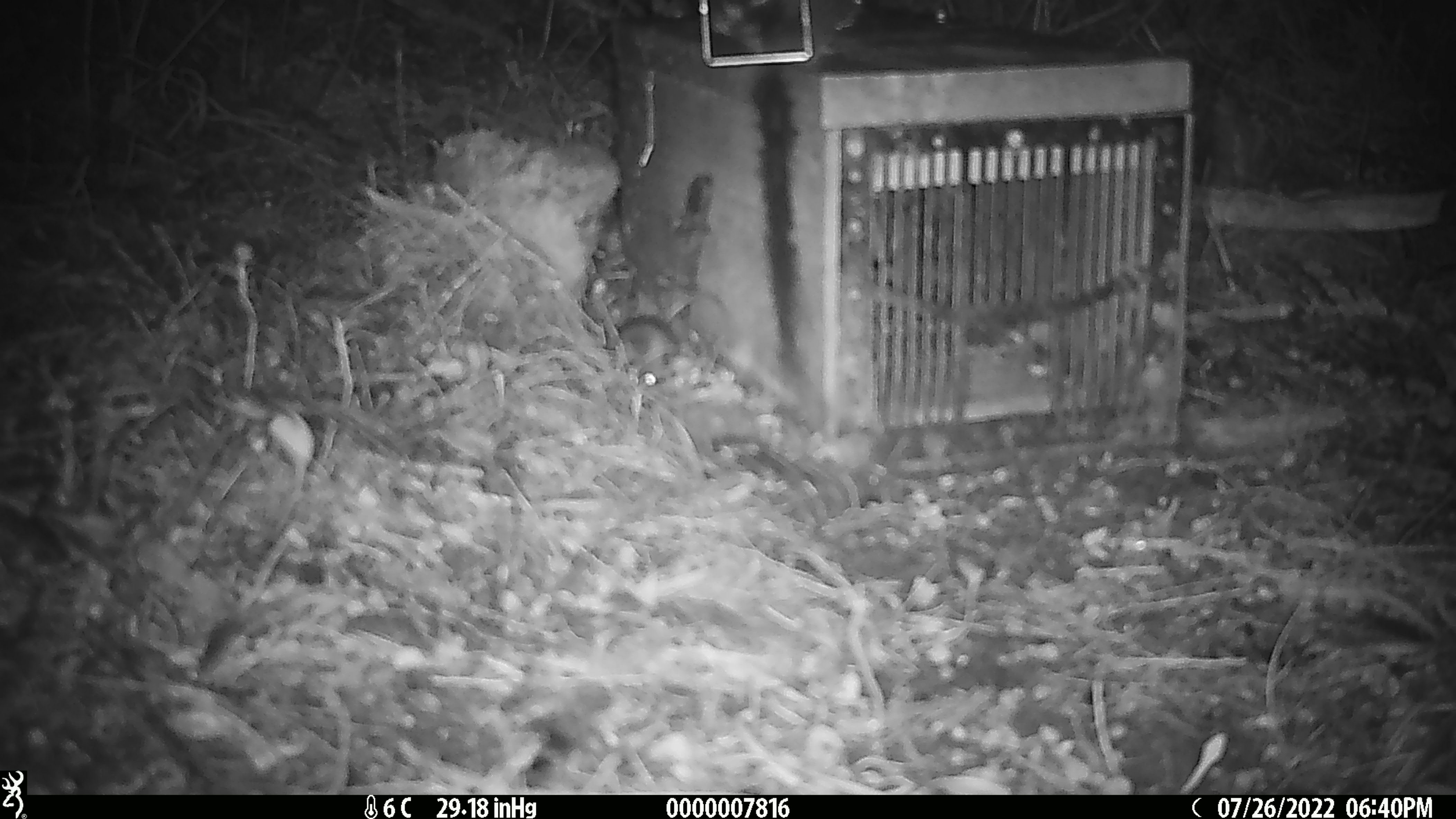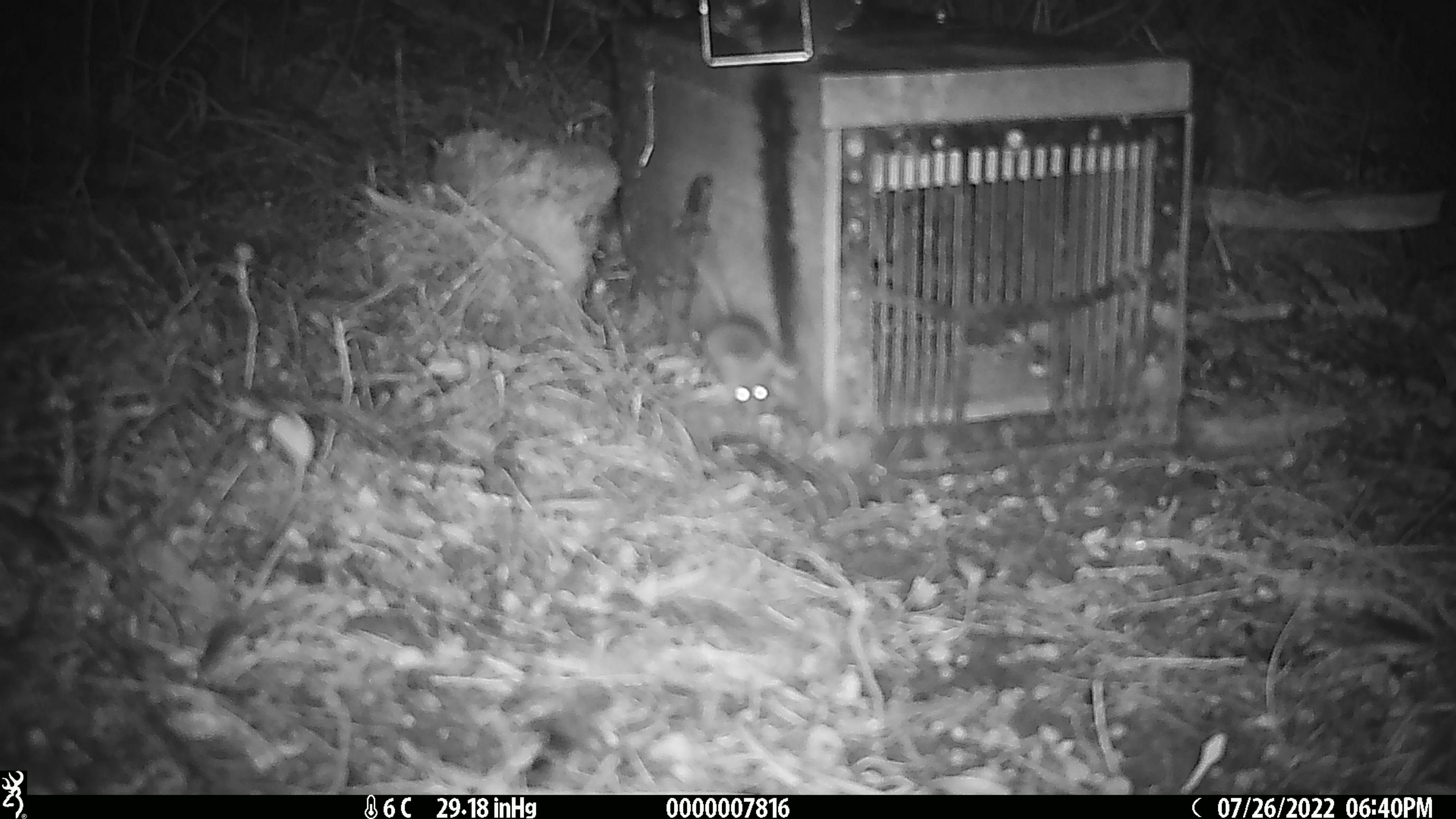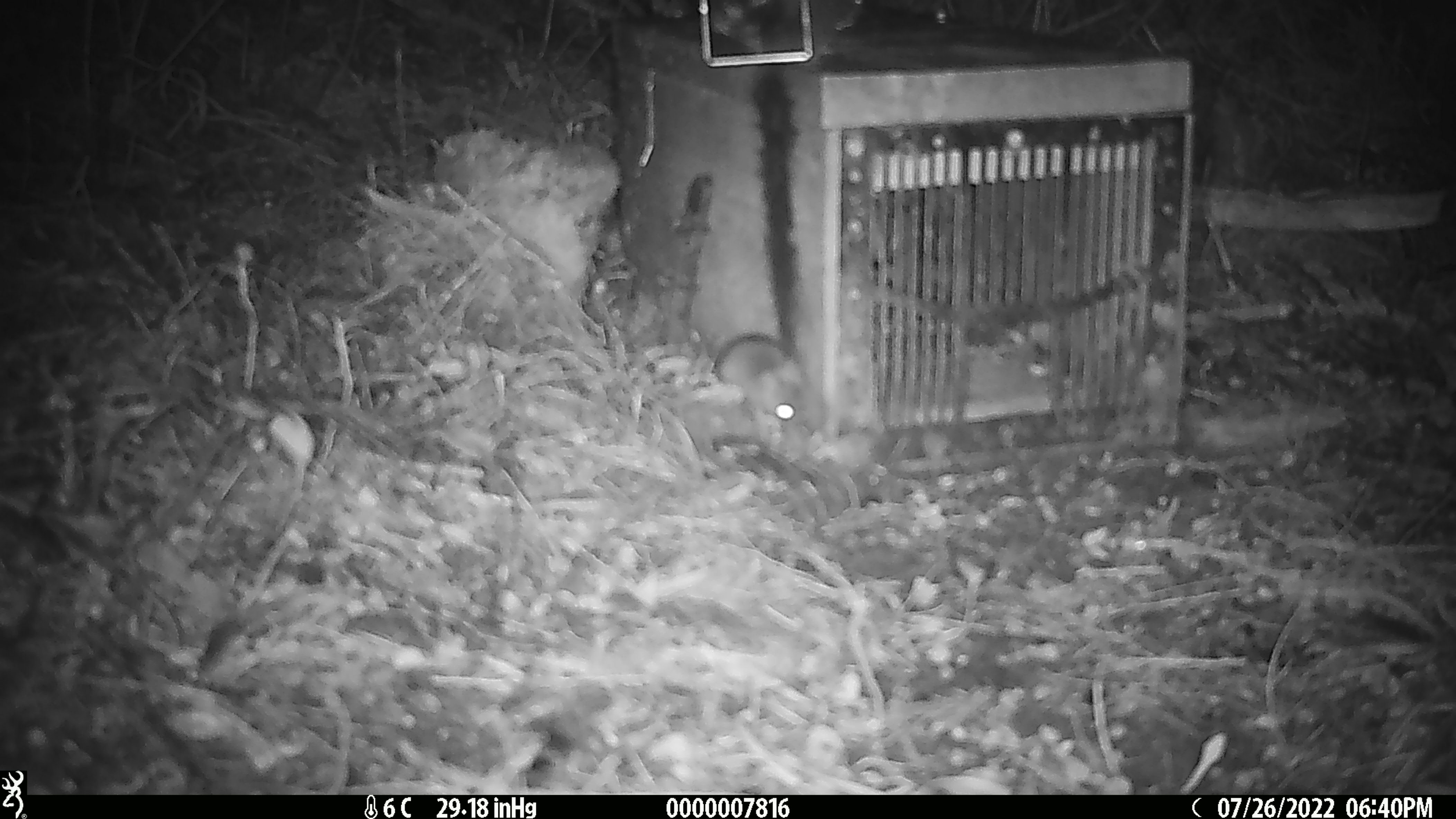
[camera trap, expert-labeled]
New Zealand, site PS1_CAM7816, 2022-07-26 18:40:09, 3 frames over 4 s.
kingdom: Animalia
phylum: Chordata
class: Mammalia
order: Rodentia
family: Muridae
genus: Mus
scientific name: Mus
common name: mouse